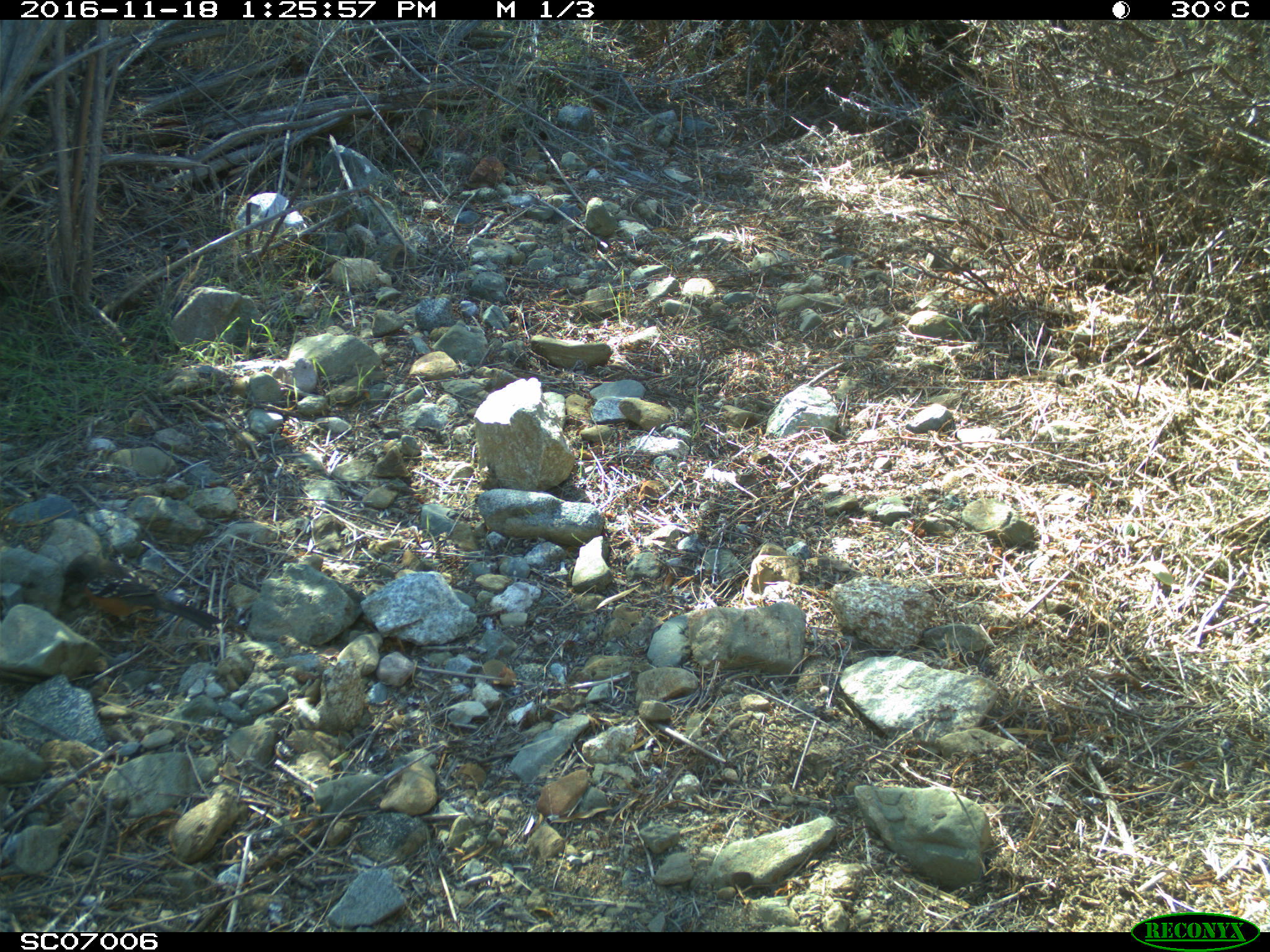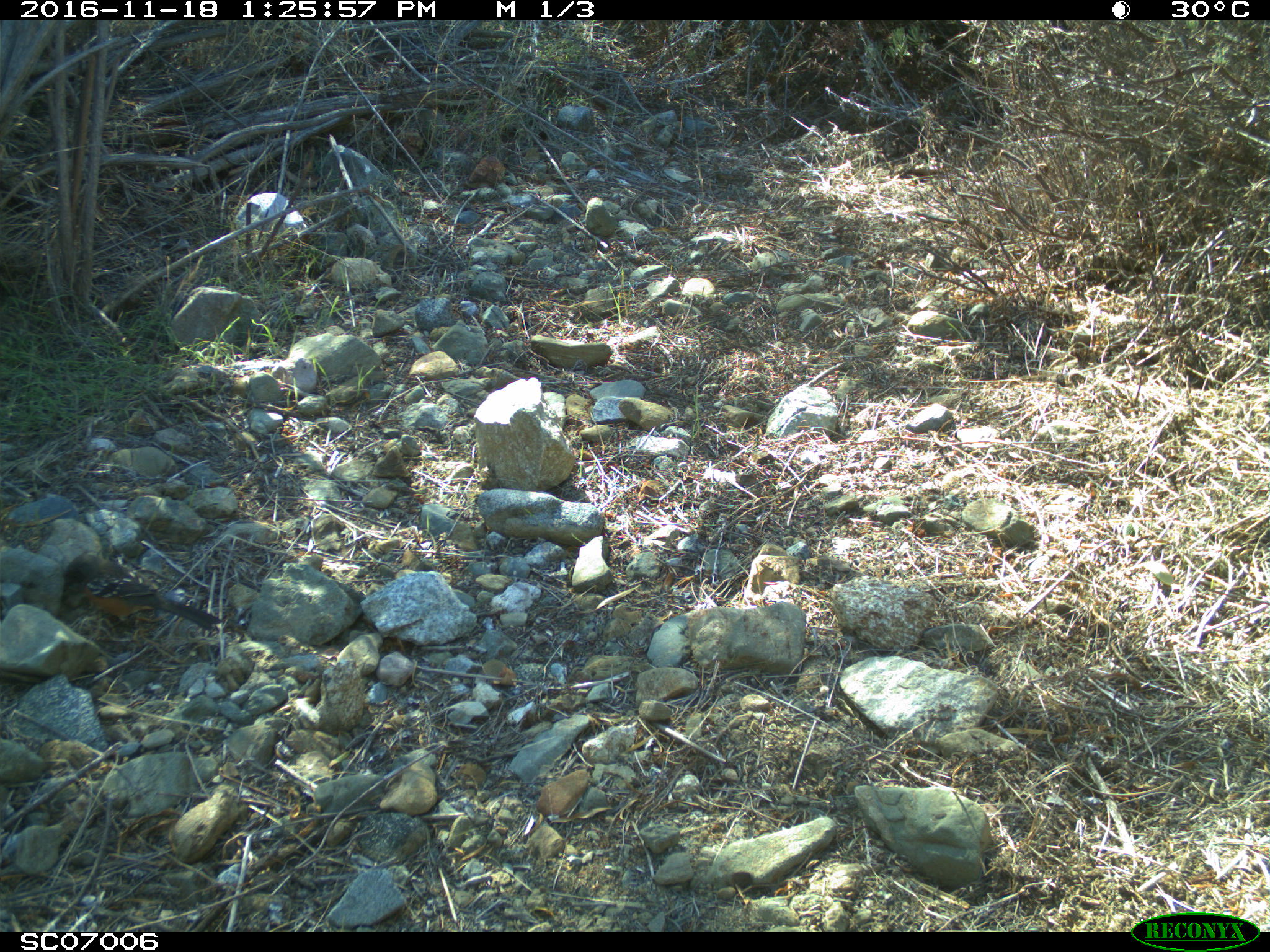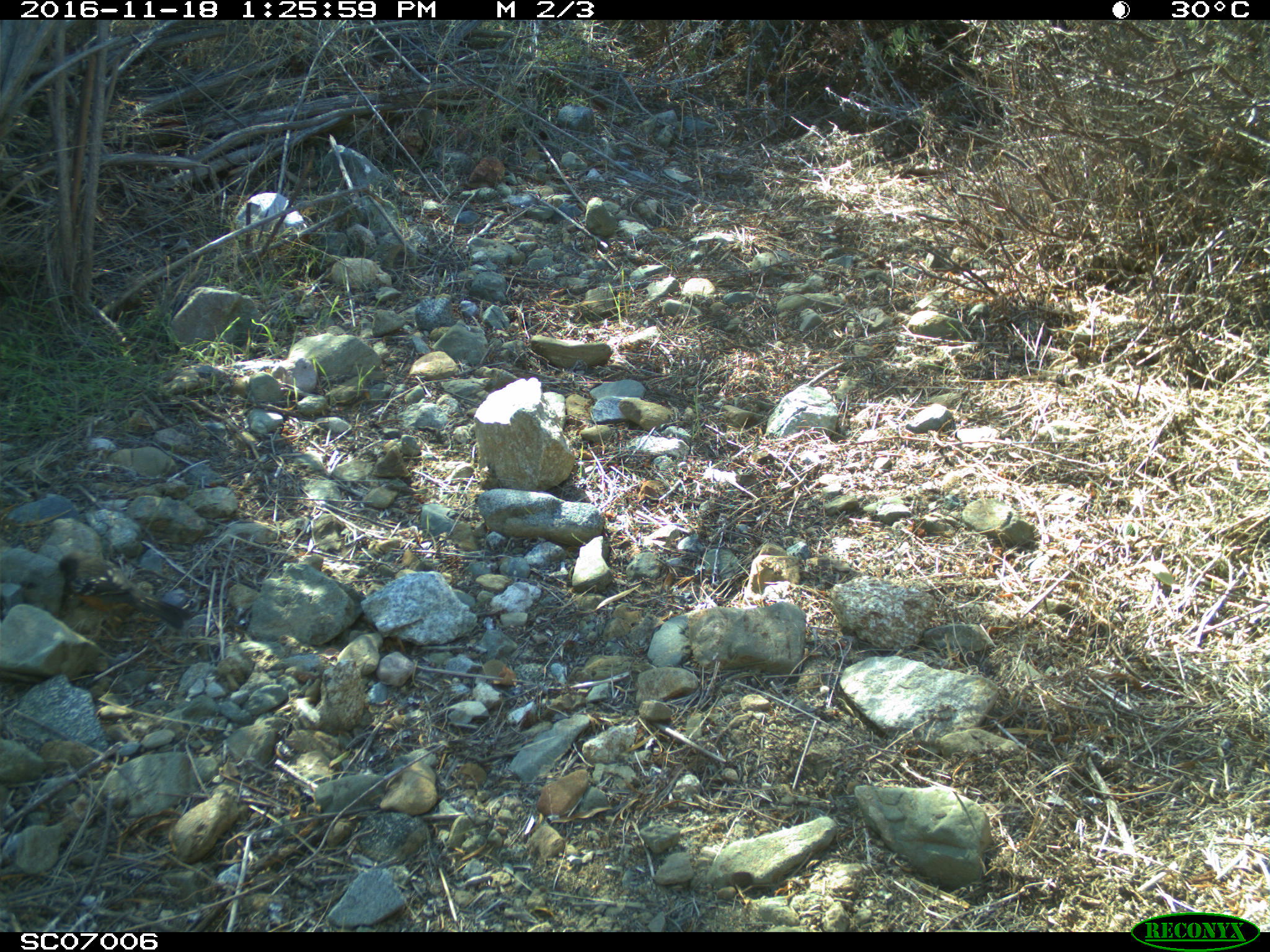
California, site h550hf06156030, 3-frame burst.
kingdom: Animalia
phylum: Chordata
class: Aves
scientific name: Aves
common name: bird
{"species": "bird (Aves)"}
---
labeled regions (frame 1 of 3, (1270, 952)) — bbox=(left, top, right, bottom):
bird: bbox=(63, 555, 224, 642)